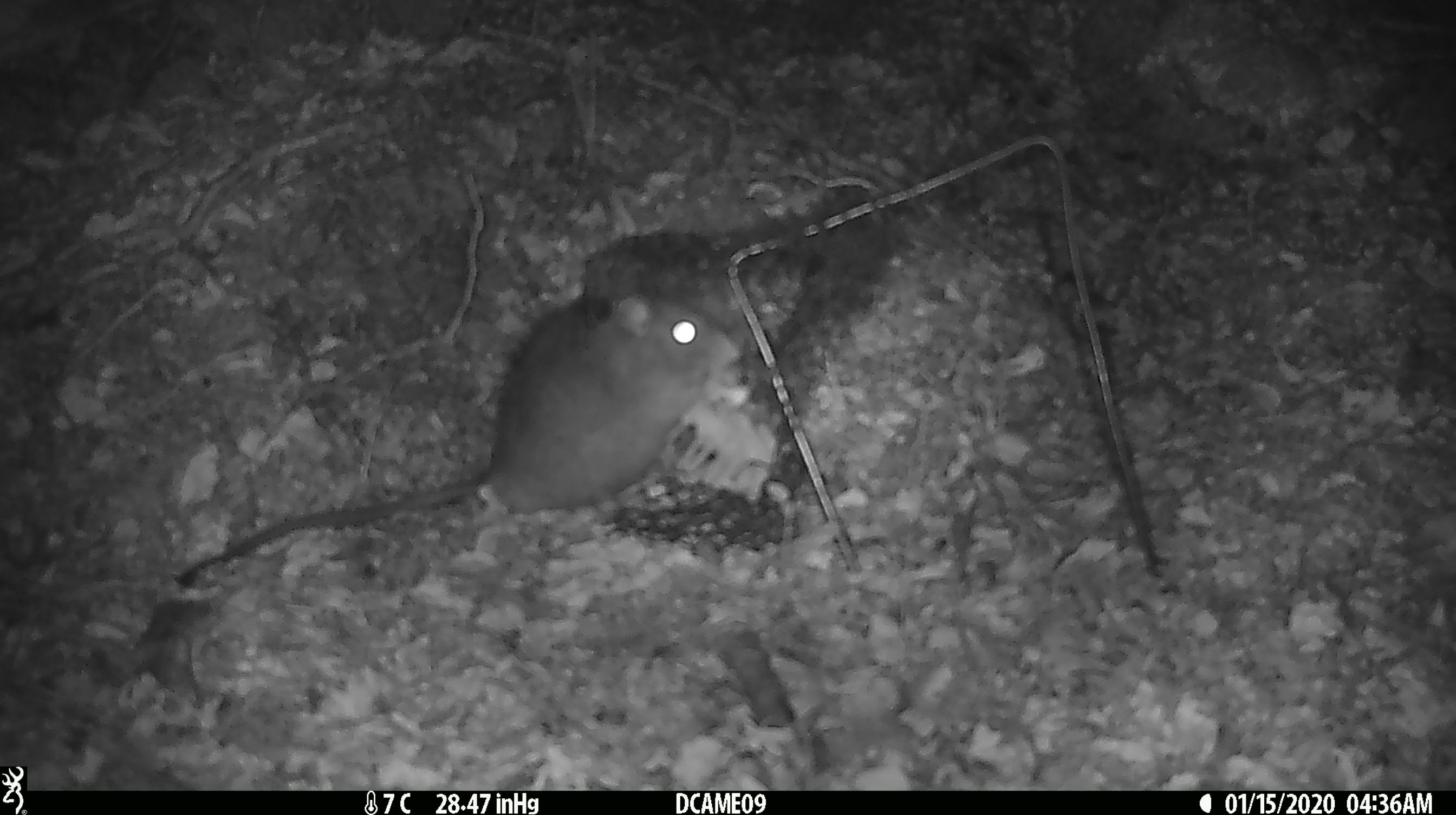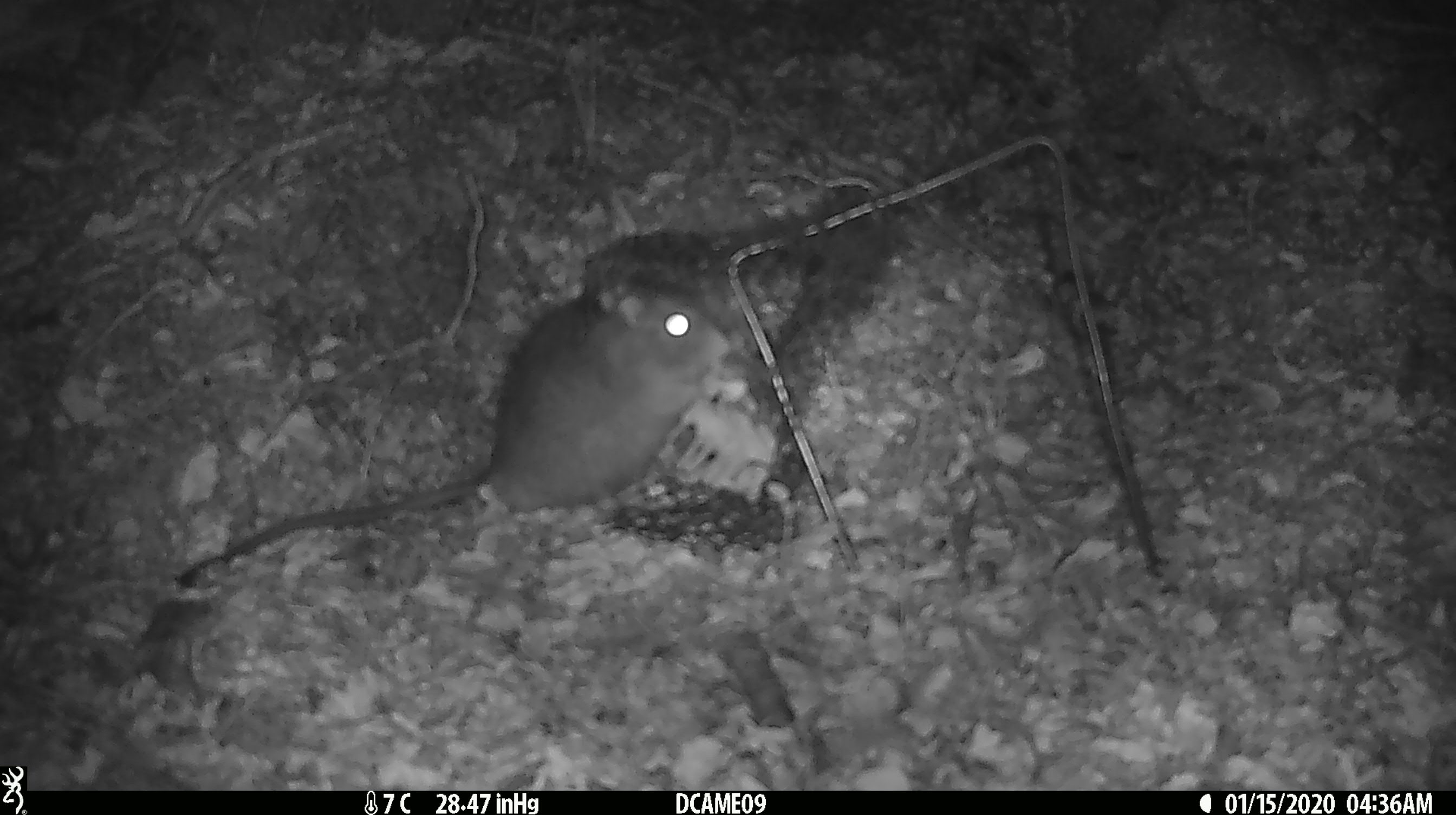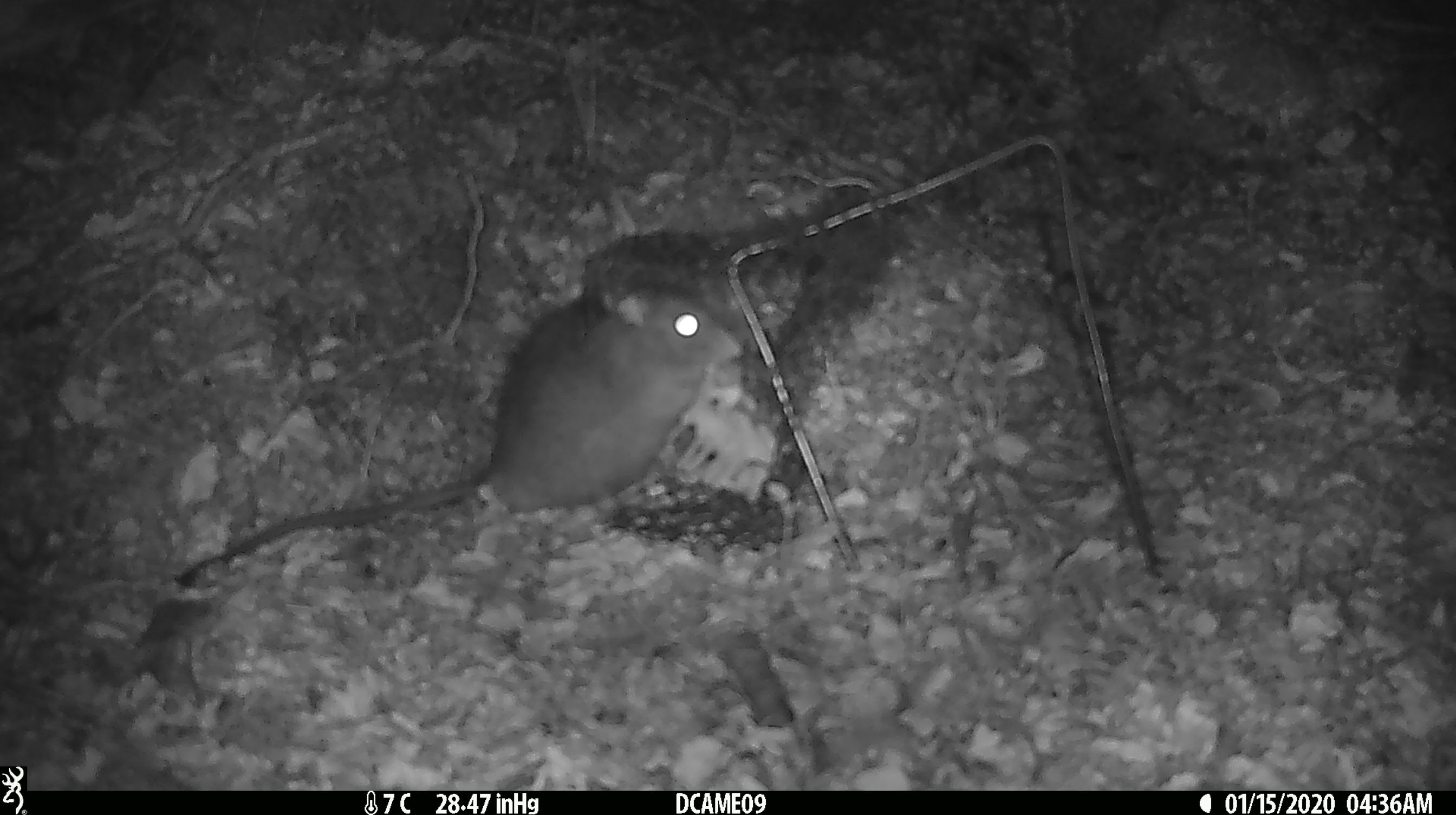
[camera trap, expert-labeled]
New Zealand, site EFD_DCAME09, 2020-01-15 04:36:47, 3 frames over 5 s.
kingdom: Animalia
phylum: Chordata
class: Mammalia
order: Rodentia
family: Muridae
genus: Rattus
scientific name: Rattus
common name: rat